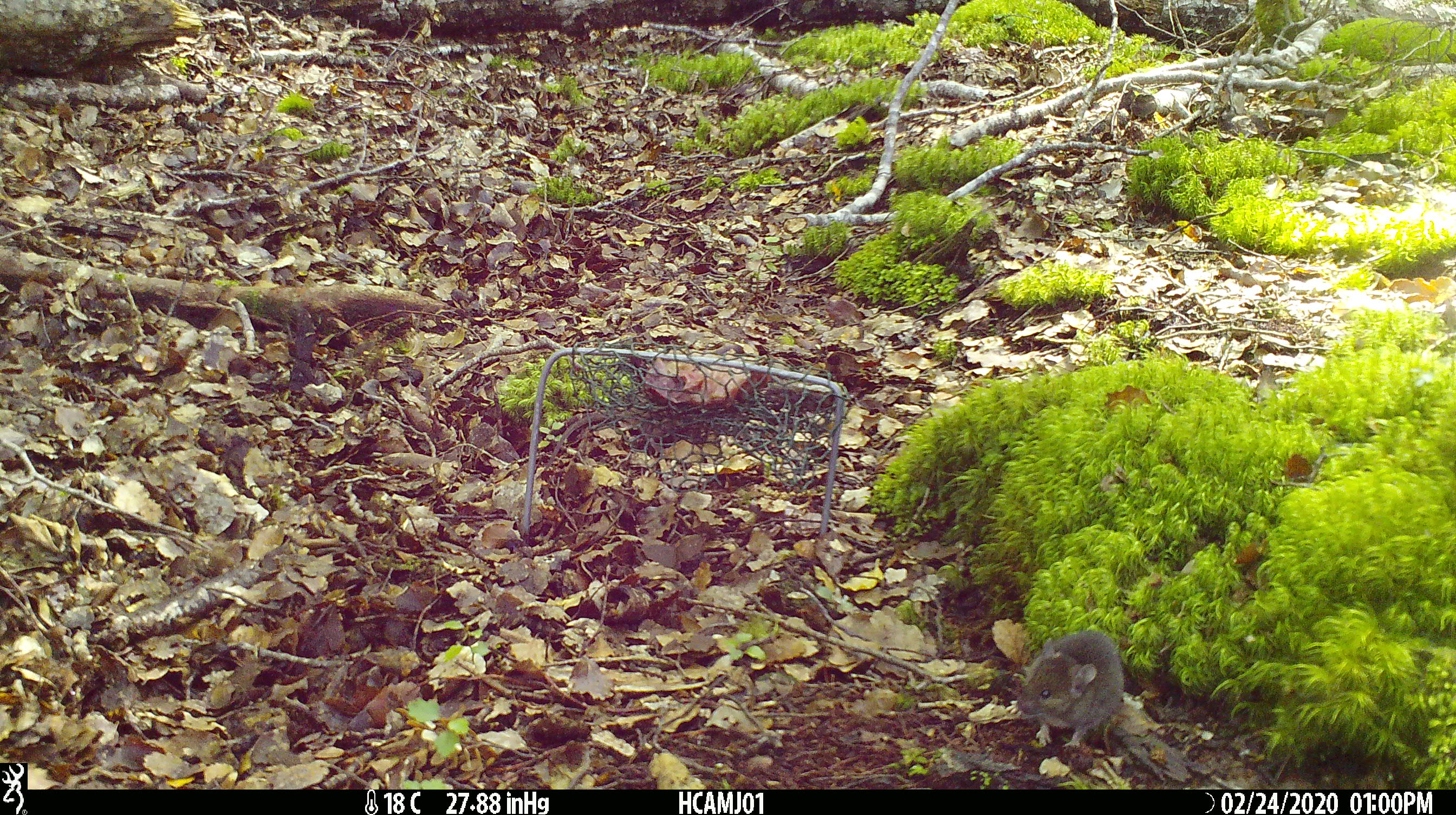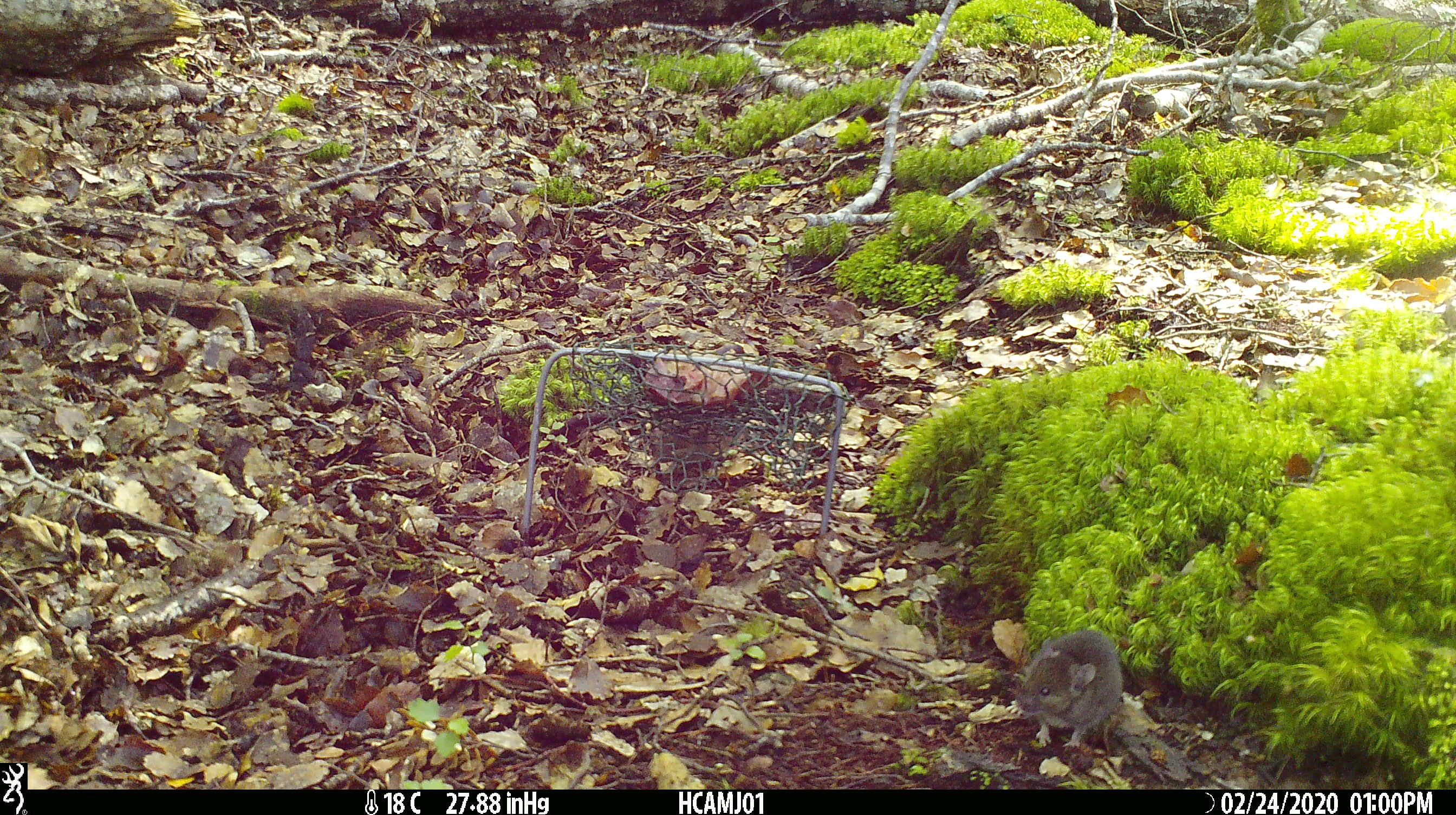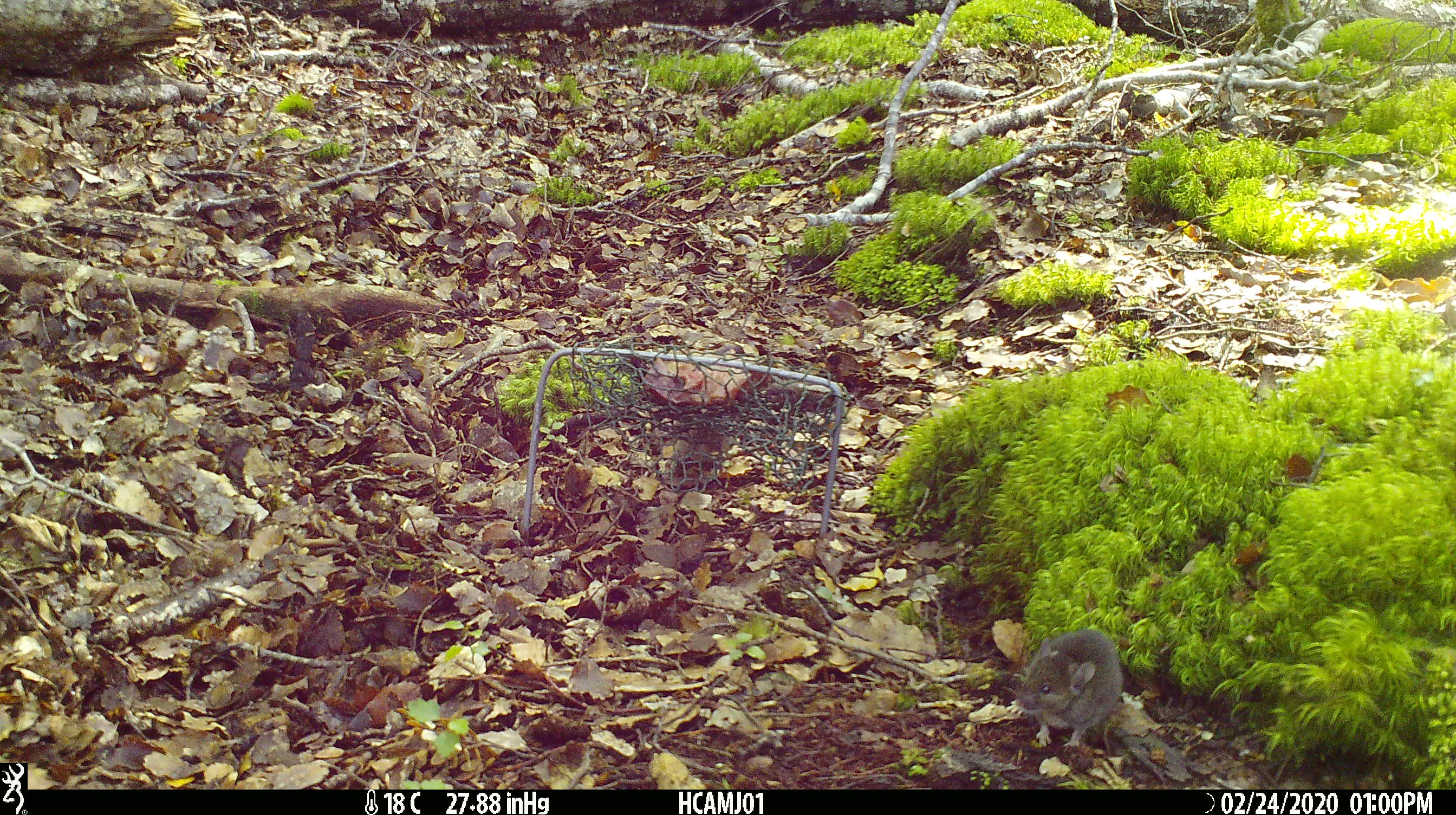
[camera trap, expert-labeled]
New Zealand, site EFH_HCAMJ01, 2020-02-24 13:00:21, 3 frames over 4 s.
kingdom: Animalia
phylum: Chordata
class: Mammalia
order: Rodentia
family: Muridae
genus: Mus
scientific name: Mus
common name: mouse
Mouse (Mus).